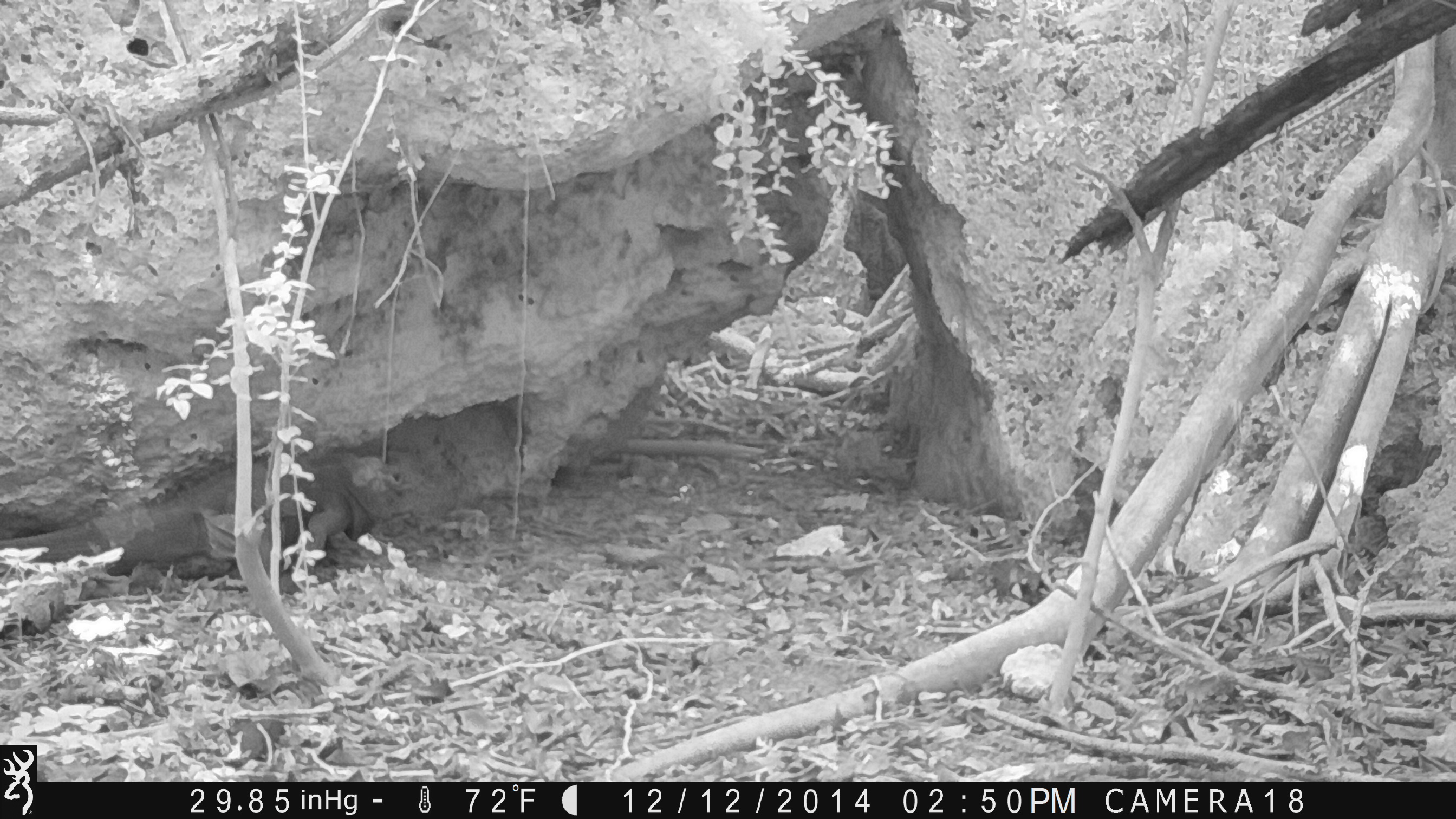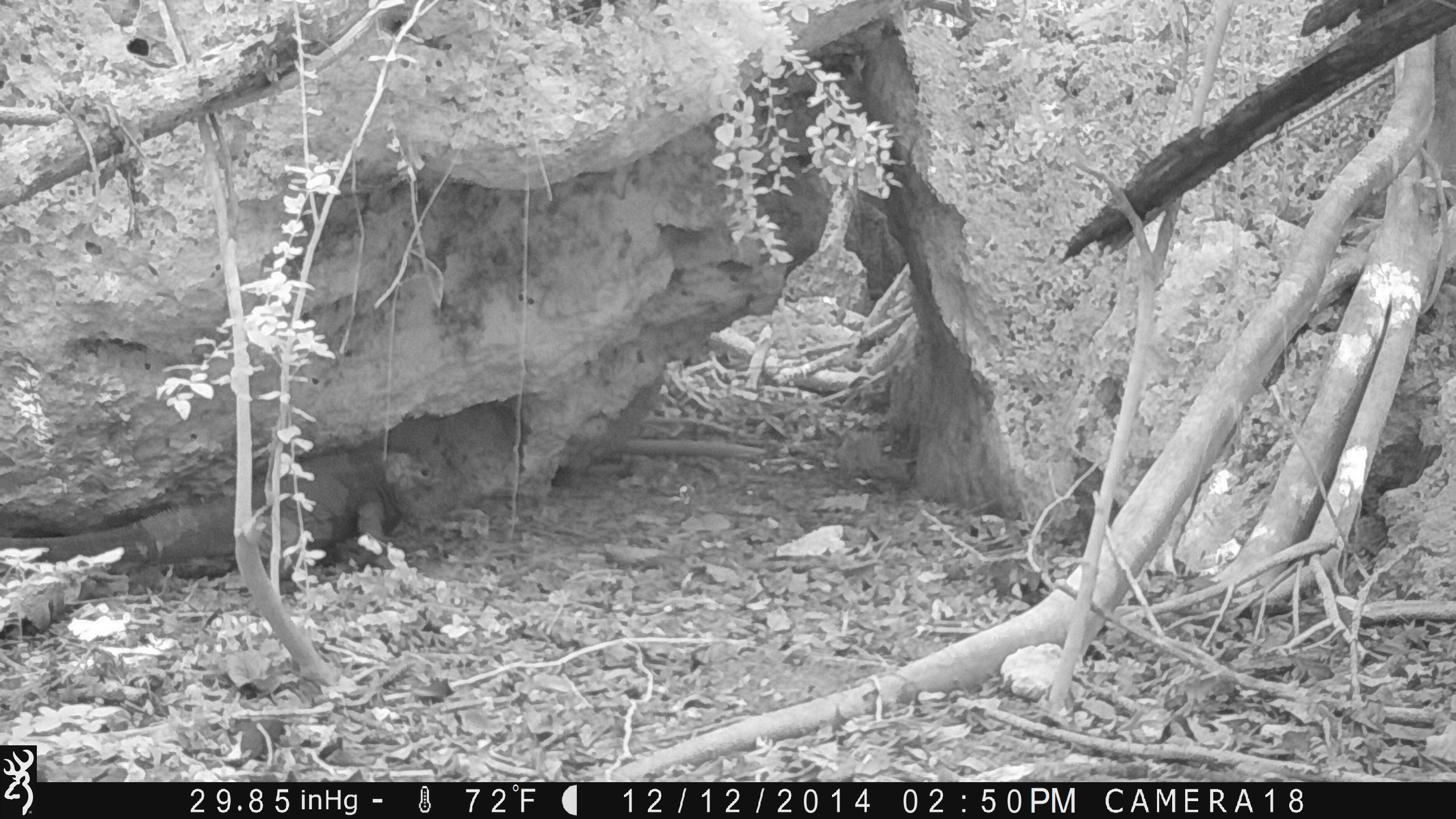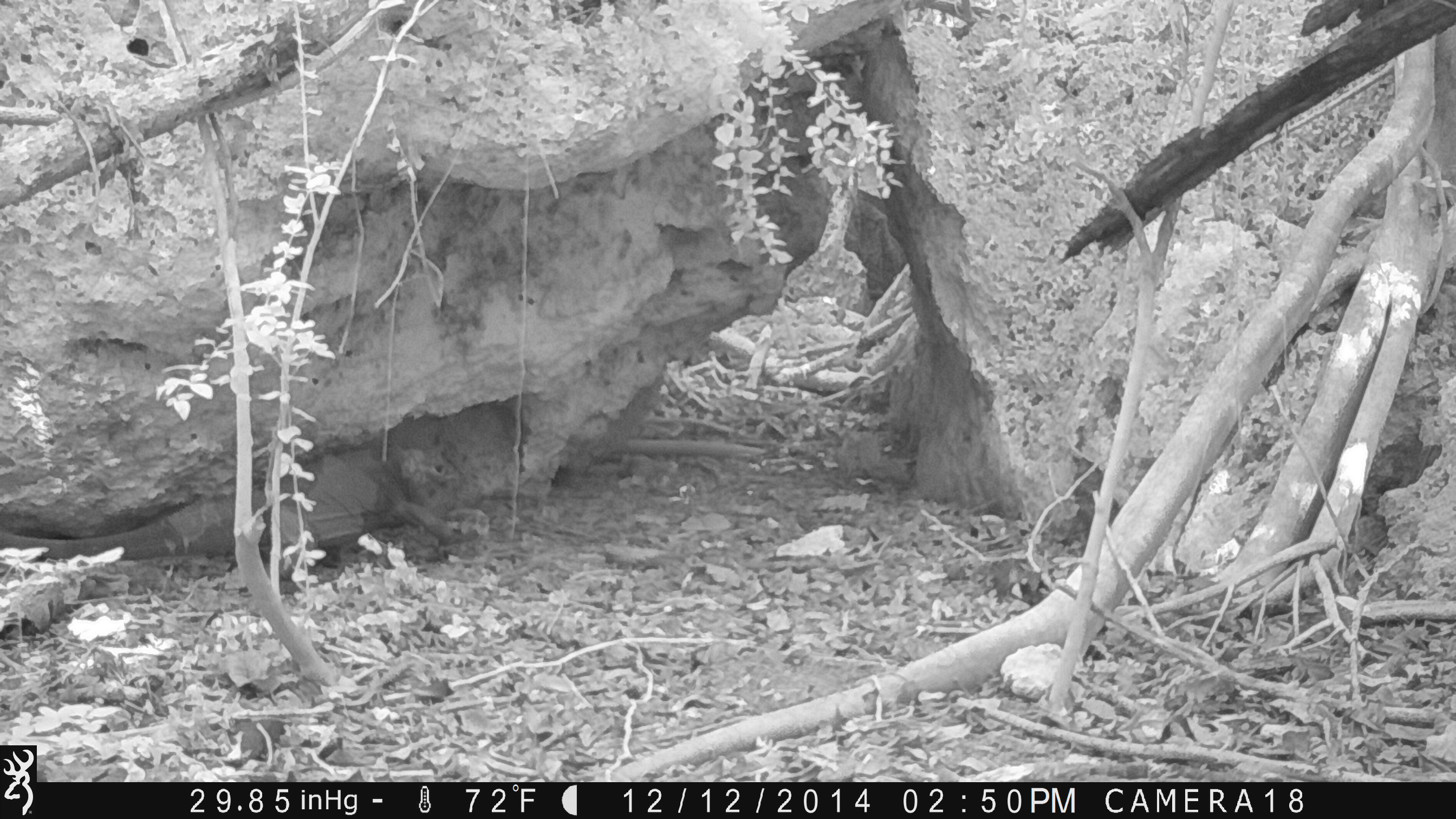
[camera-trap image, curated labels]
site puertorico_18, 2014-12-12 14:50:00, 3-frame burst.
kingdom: Animalia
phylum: Chordata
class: Reptilia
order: Squamata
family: Iguanidae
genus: Iguana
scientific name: Iguana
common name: typical iguanas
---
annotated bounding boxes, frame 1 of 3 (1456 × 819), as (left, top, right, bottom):
iguana: (0, 446, 418, 574)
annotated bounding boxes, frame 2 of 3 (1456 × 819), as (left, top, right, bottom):
iguana: (0, 441, 454, 577)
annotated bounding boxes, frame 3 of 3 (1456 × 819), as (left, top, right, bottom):
iguana: (0, 451, 453, 599)